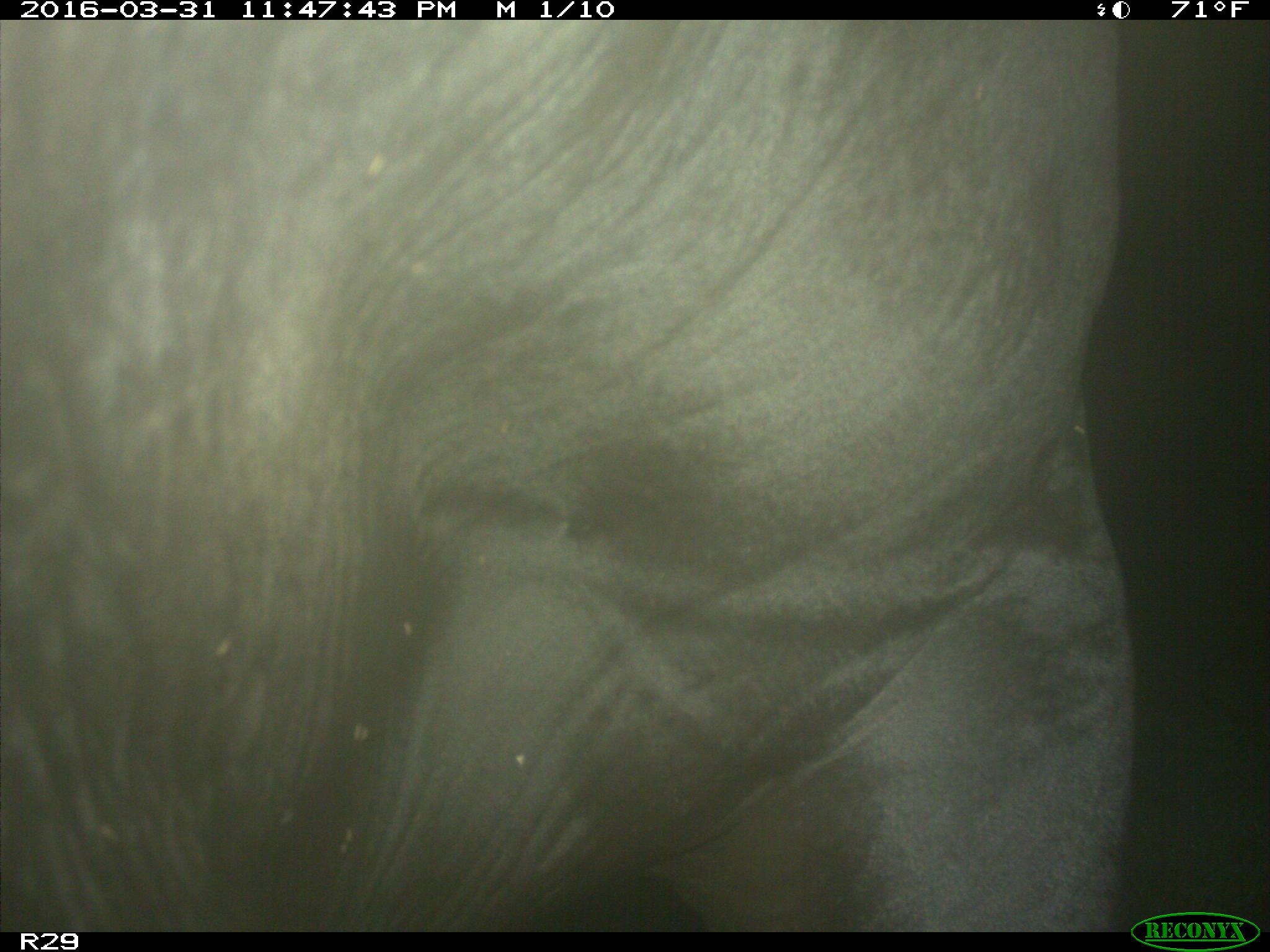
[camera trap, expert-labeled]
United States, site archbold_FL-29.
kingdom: Animalia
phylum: Chordata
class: Mammalia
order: Artiodactyla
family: Bovidae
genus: Bos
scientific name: Bos taurus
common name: domestic cow